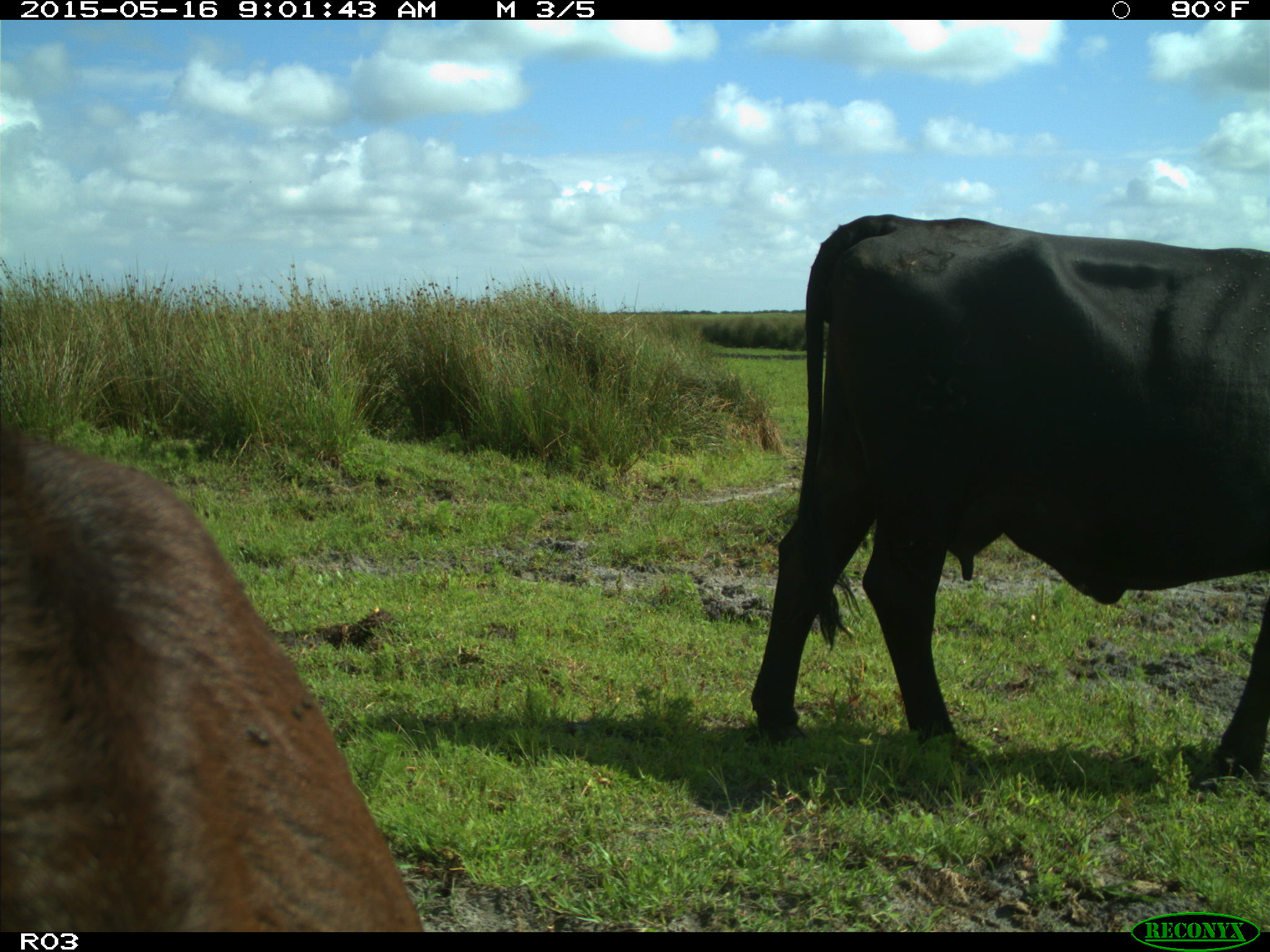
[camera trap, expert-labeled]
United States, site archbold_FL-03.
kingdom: Animalia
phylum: Chordata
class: Mammalia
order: Artiodactyla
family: Bovidae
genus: Bos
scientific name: Bos taurus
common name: domestic cow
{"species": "Bos taurus (domestic cow)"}